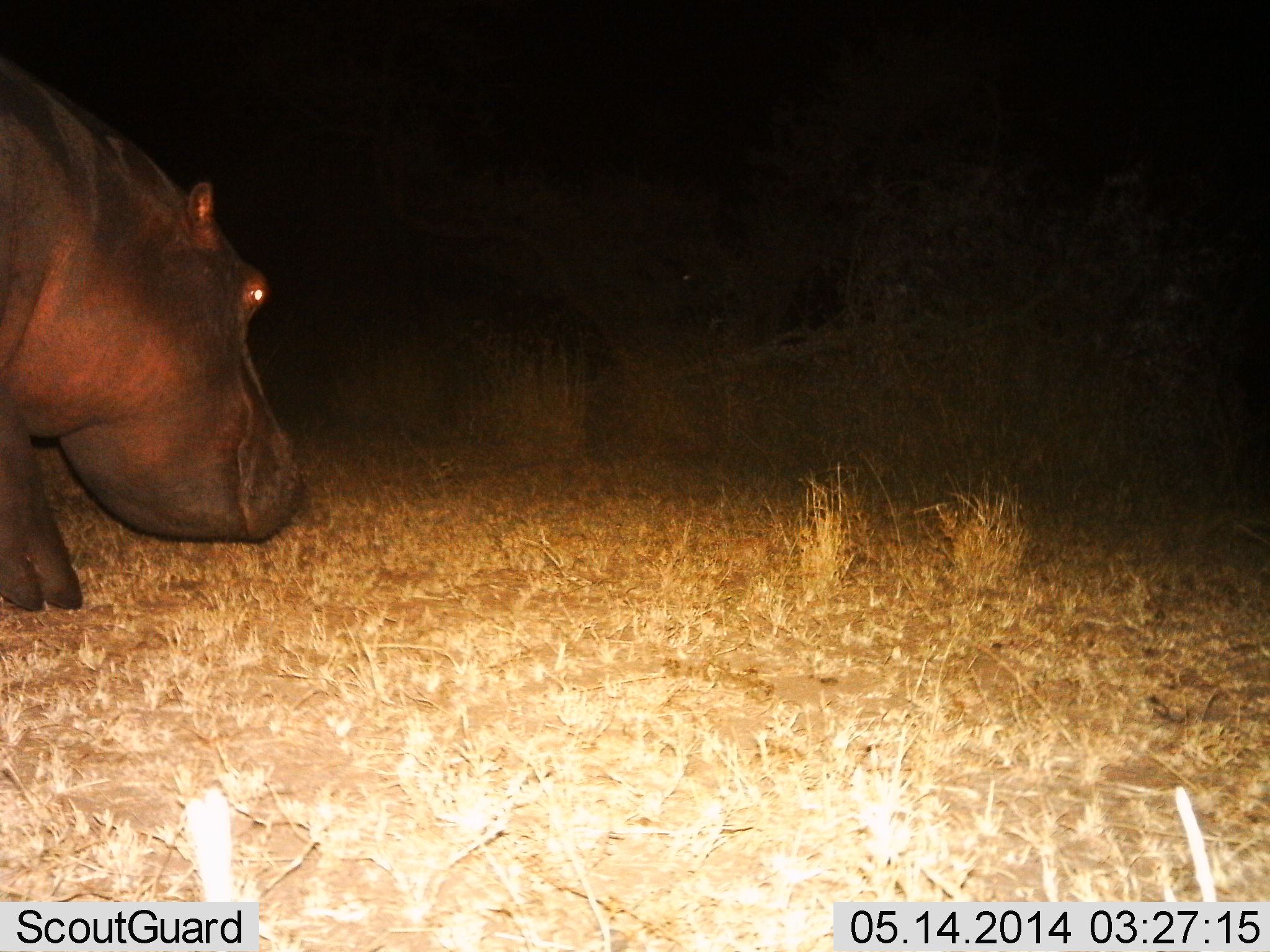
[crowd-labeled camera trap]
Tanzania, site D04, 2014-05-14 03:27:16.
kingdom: Animalia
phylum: Chordata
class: Mammalia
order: Artiodactyla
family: Hippopotamidae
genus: Hippopotamus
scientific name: Hippopotamus amphibius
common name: hippopotamus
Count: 1.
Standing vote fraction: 40%.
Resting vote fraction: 0%.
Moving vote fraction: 60%.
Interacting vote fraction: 0%.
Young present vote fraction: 0%.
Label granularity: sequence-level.